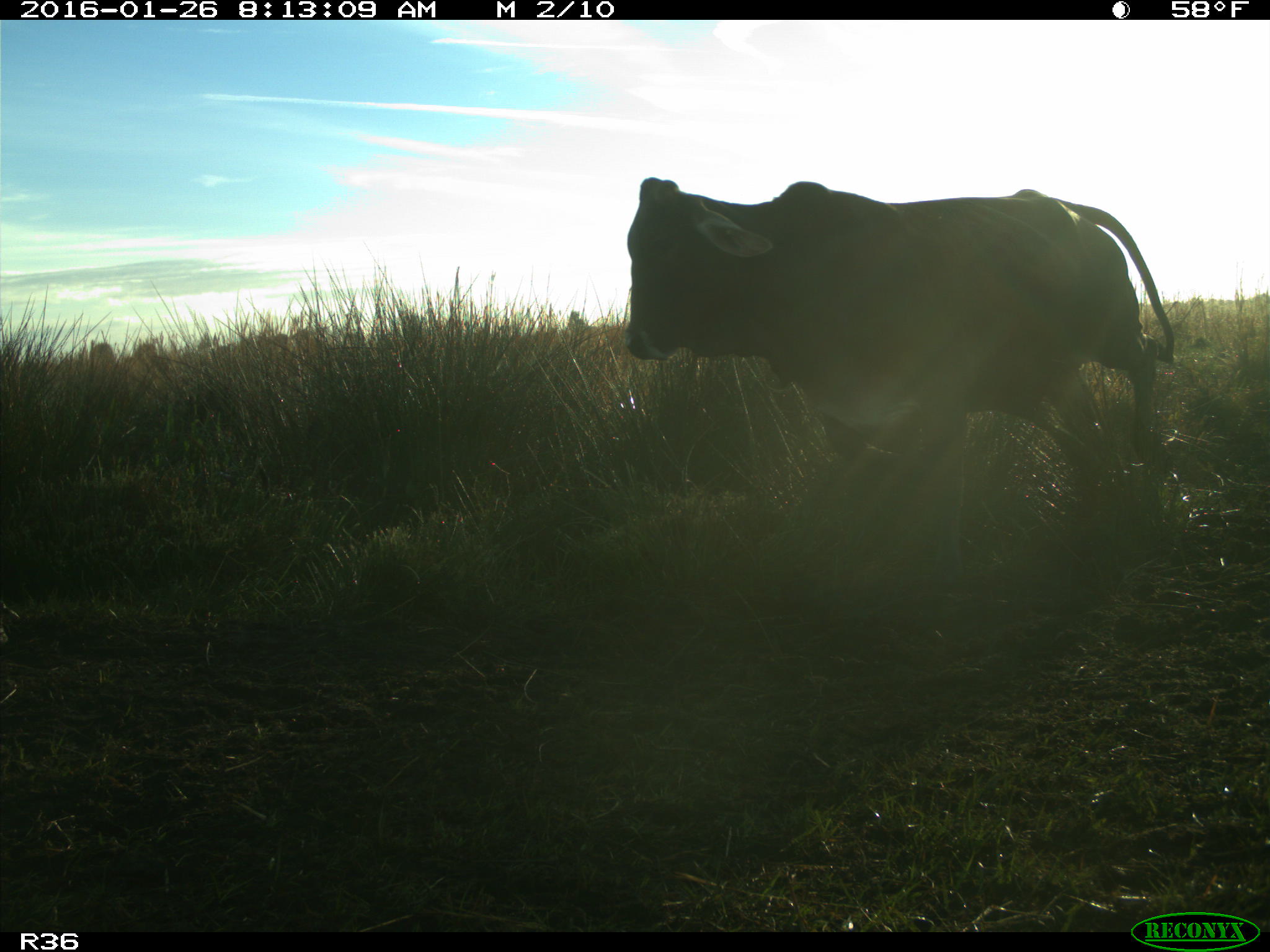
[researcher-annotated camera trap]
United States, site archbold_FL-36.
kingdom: Animalia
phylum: Chordata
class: Mammalia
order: Artiodactyla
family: Bovidae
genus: Bos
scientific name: Bos taurus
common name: domestic cow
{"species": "Bos taurus (domestic cow)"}